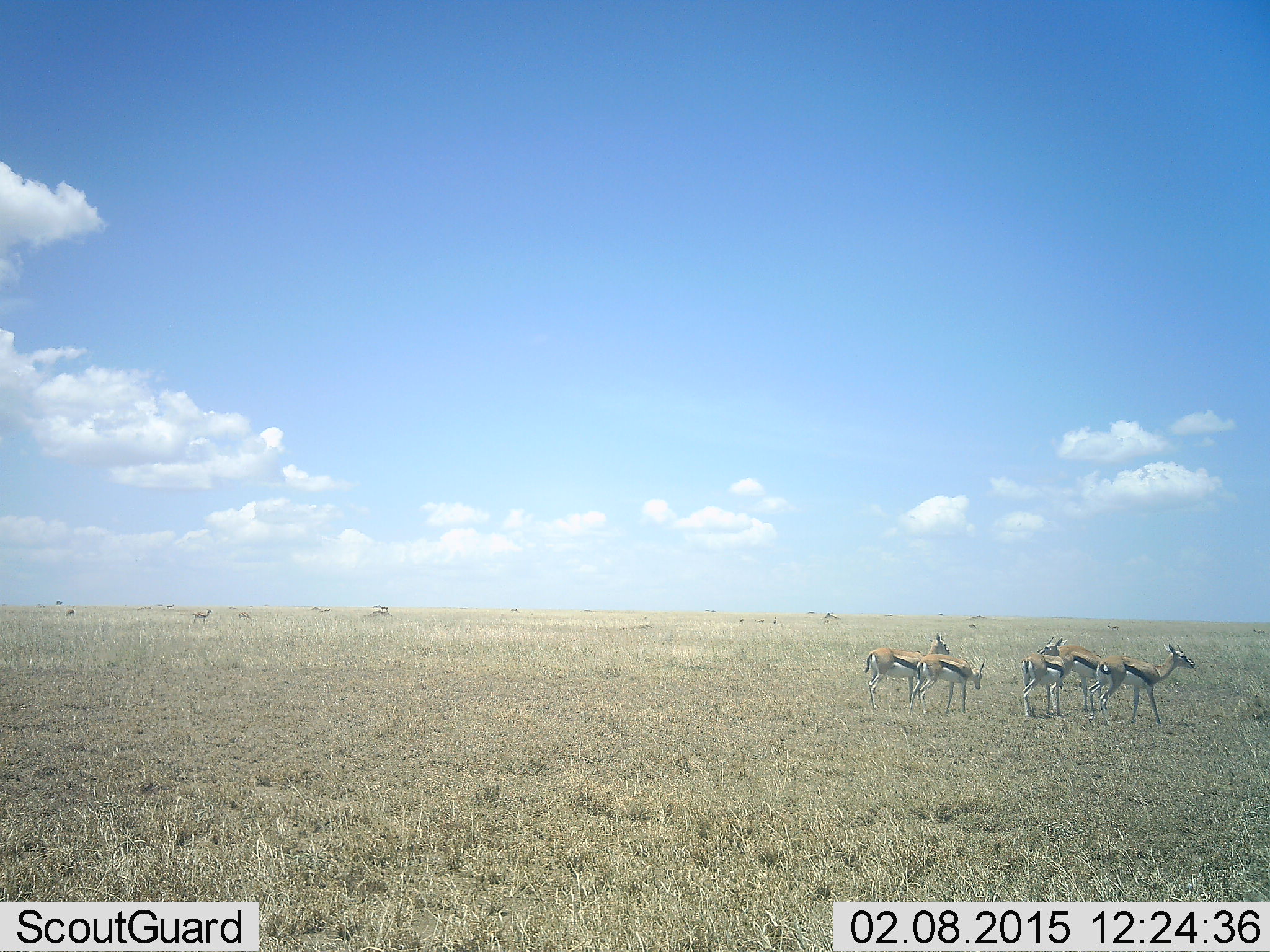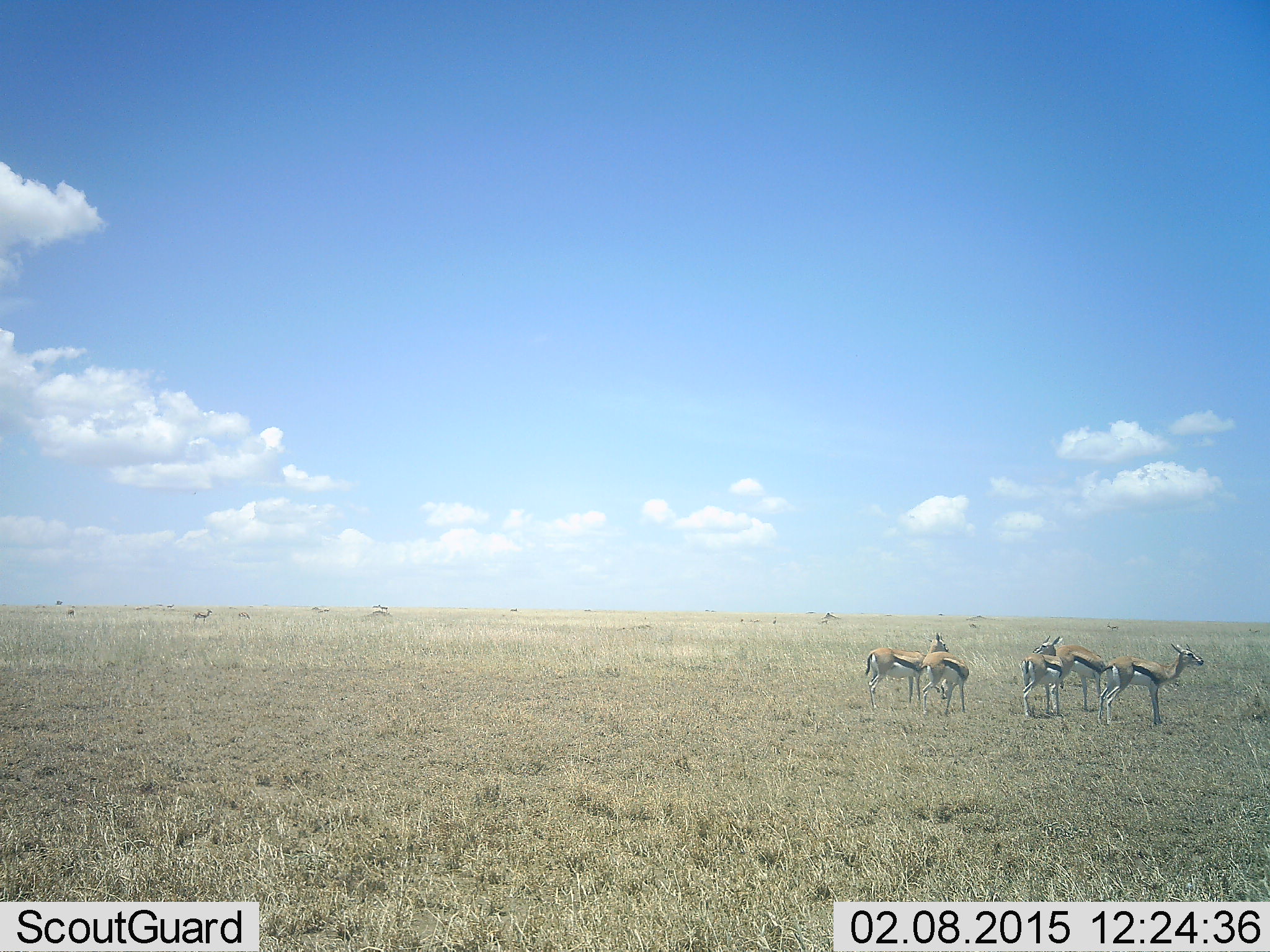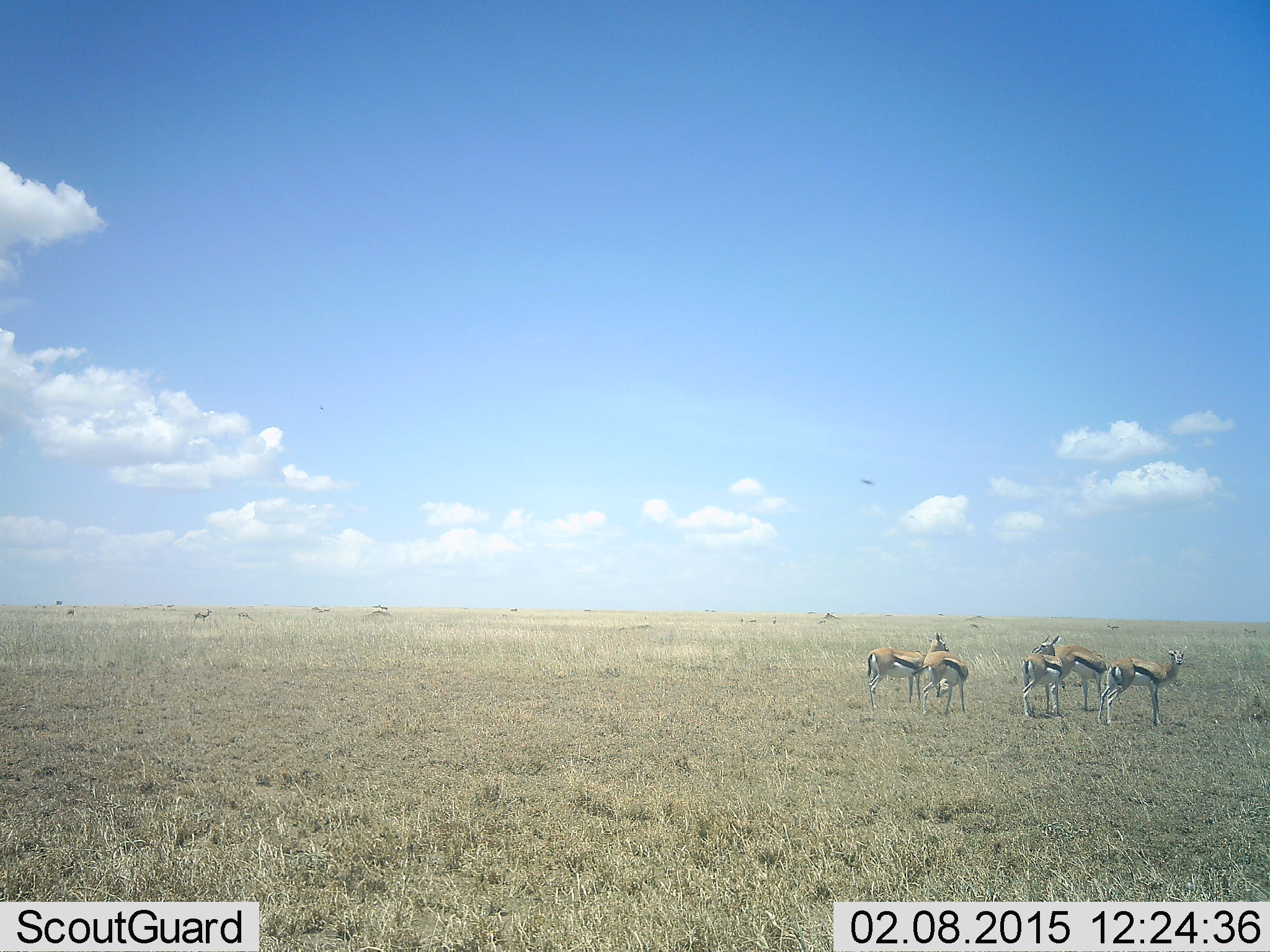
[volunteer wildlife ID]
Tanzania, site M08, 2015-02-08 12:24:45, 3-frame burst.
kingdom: Animalia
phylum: Chordata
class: Mammalia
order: Artiodactyla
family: Bovidae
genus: Eudorcas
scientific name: Eudorcas thomsonii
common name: thomson's gazelle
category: gazellethomsons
Gazellethomsons (thomson's gazelle) (Eudorcas thomsonii), count 6. Behavior (volunteer vote fractions): standing 100%, resting 7%, moving 7%, interacting 14%. Young present (vote fraction): 0%. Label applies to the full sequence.